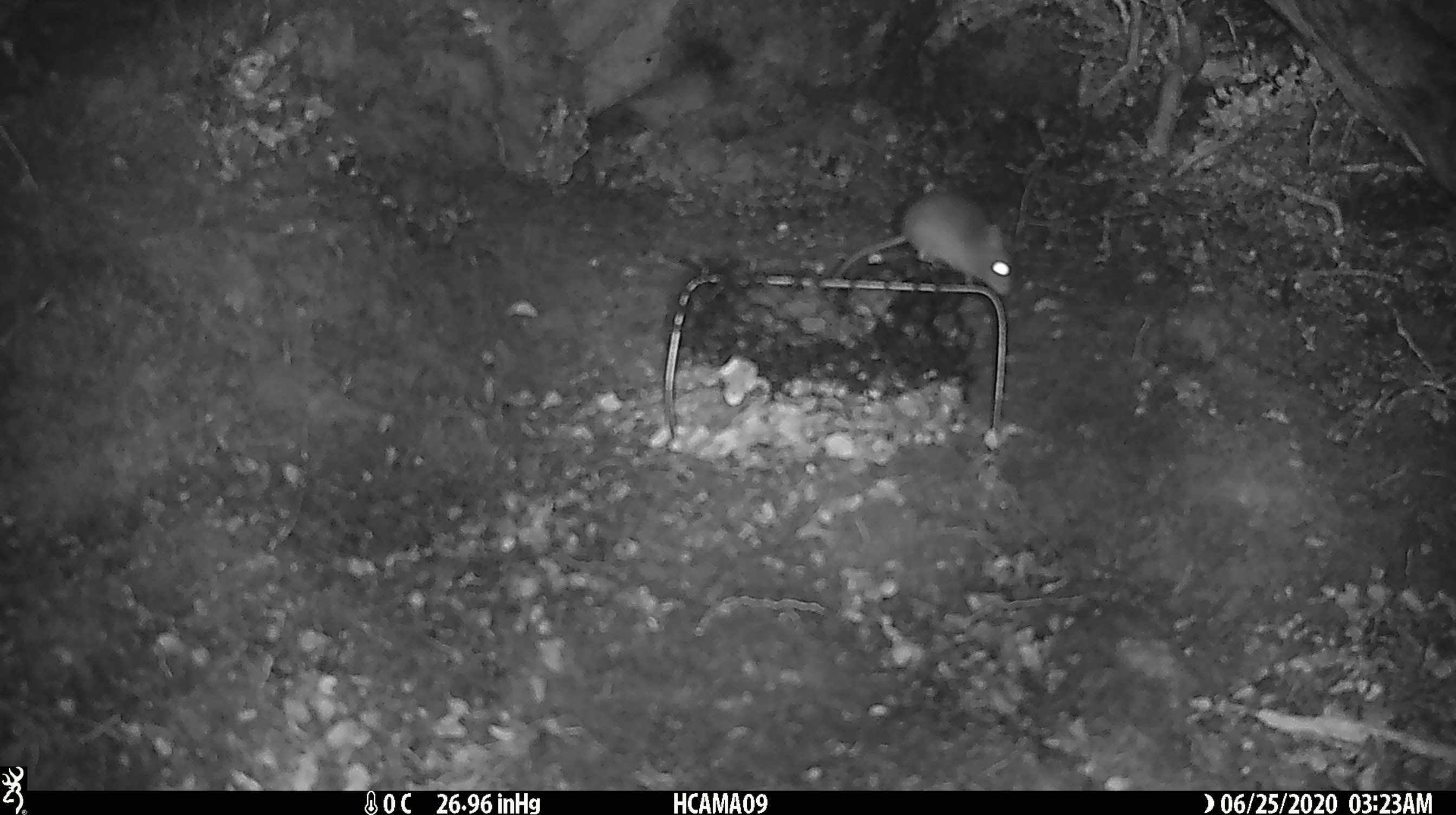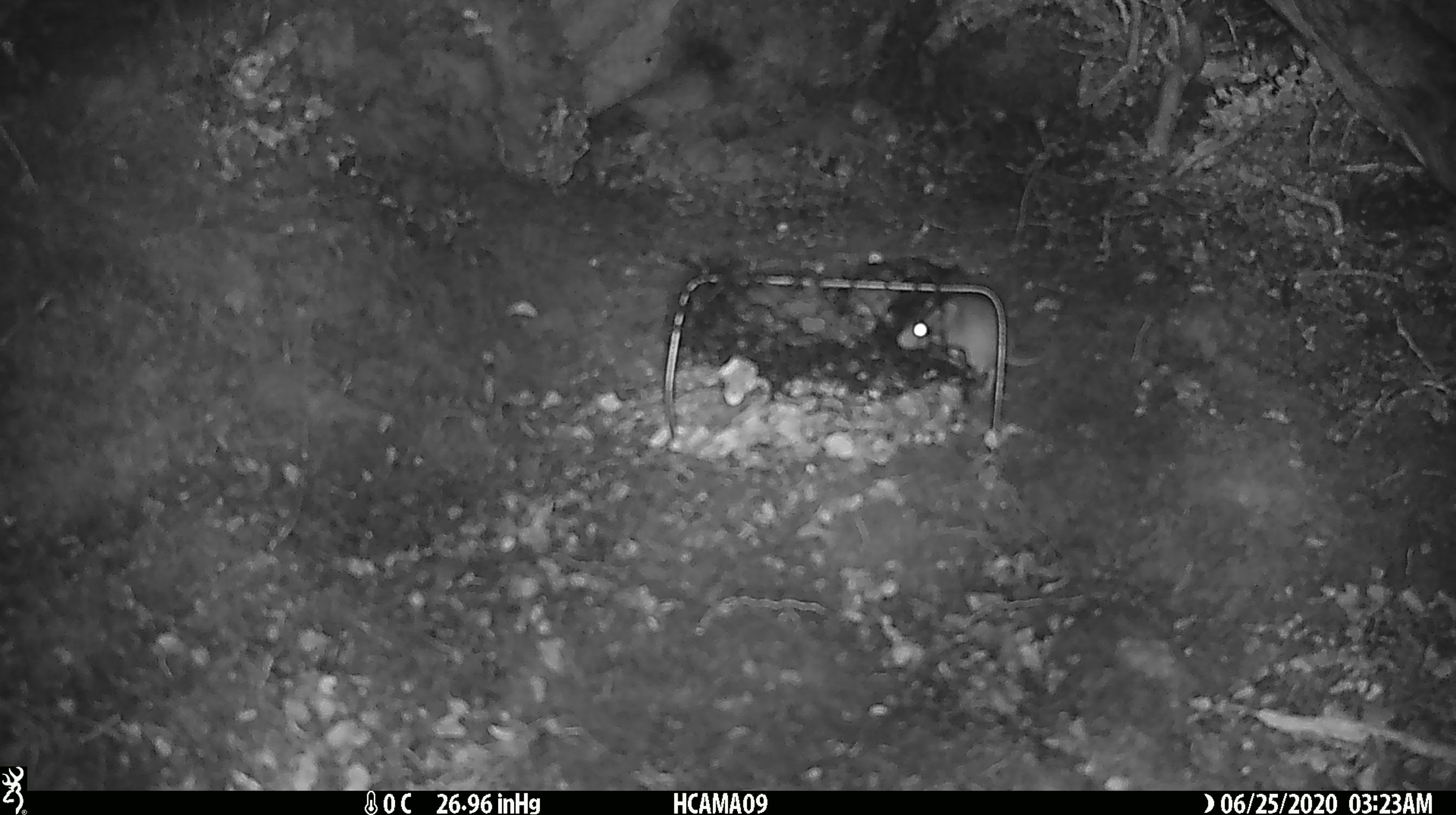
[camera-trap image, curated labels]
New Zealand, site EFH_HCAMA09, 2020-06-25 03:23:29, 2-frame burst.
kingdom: Animalia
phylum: Chordata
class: Mammalia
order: Rodentia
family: Muridae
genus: Mus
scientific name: Mus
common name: mouse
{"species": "mouse (Mus)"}